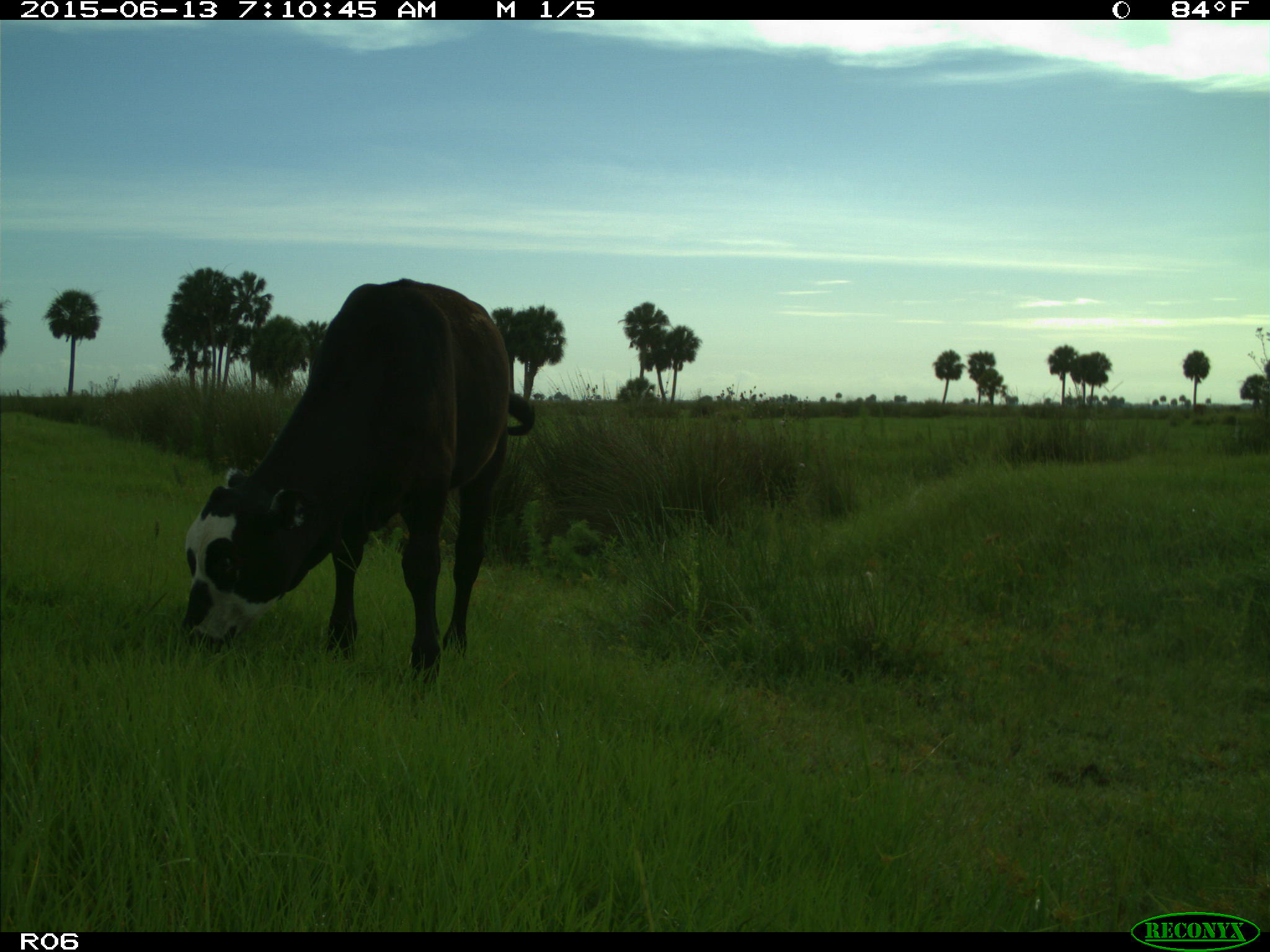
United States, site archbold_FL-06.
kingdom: Animalia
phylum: Chordata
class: Mammalia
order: Artiodactyla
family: Bovidae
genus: Bos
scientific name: Bos taurus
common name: domestic cow